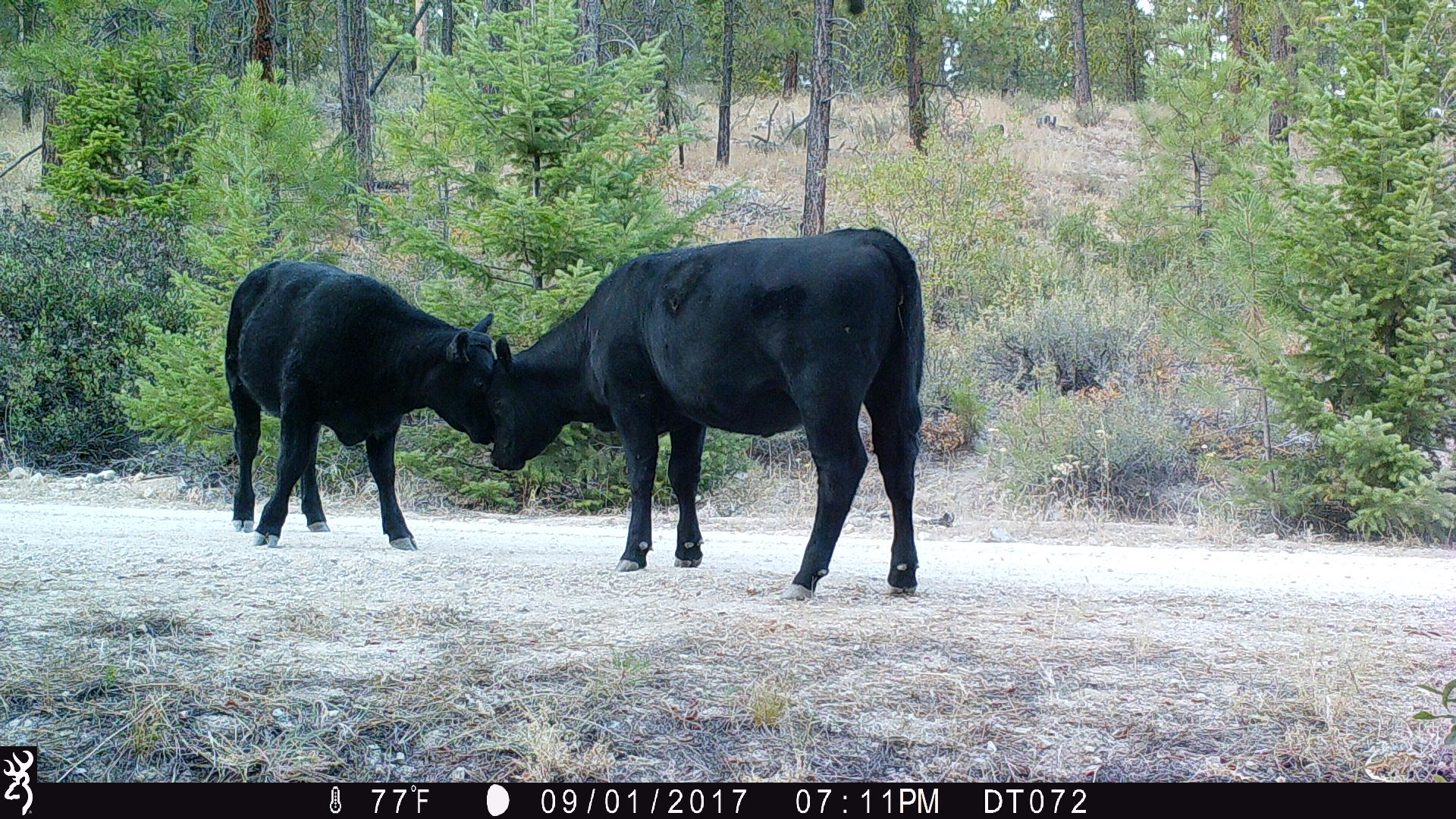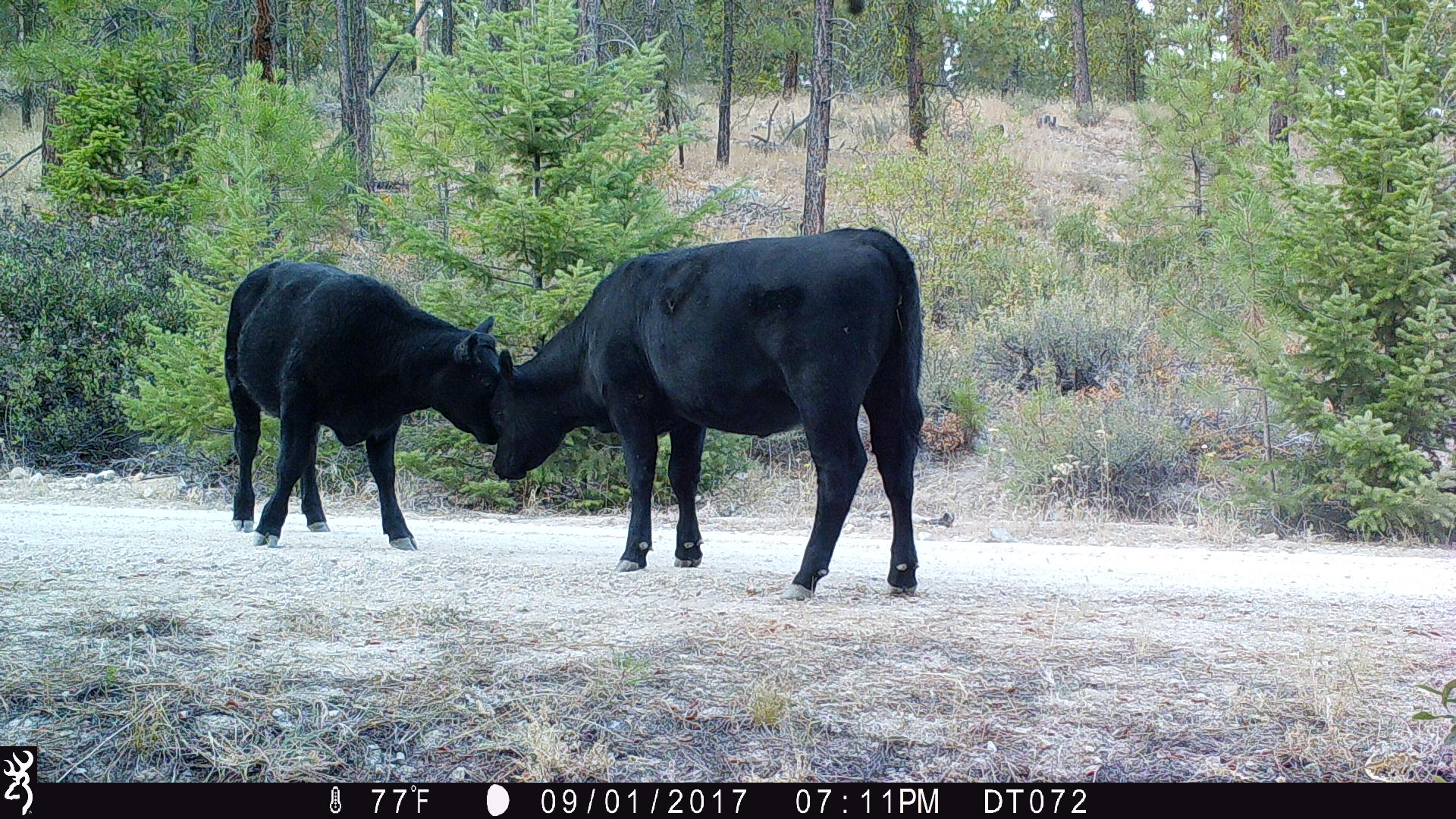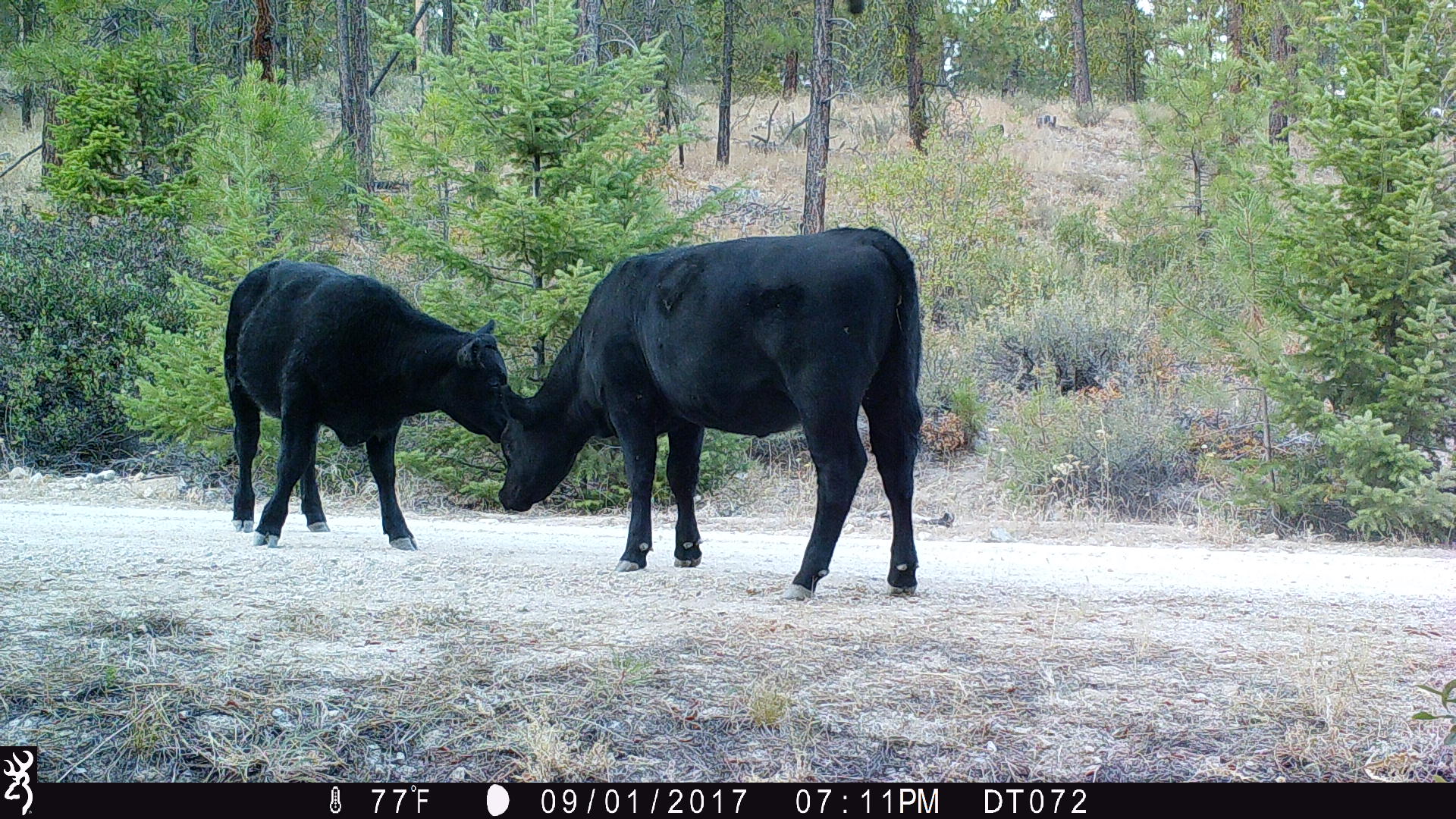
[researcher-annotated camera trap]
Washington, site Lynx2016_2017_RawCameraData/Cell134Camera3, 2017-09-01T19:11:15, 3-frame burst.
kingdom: Animalia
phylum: Chordata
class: Mammalia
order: Artiodactyla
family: Bovidae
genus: Bos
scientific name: Bos taurus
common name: domestic cattle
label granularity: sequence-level